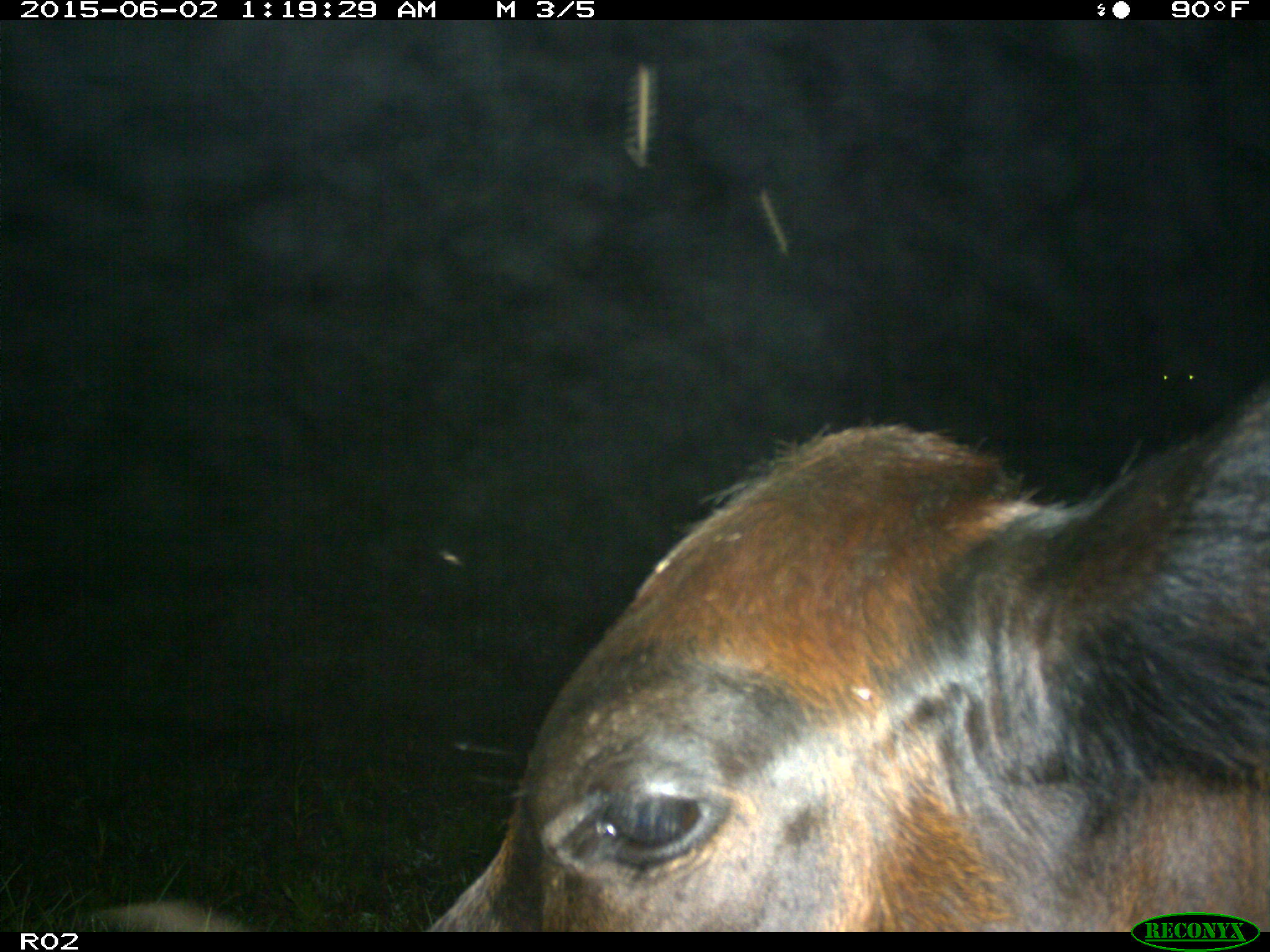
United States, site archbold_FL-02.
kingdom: Animalia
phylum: Chordata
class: Mammalia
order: Artiodactyla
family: Bovidae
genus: Bos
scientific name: Bos taurus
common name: domestic cow